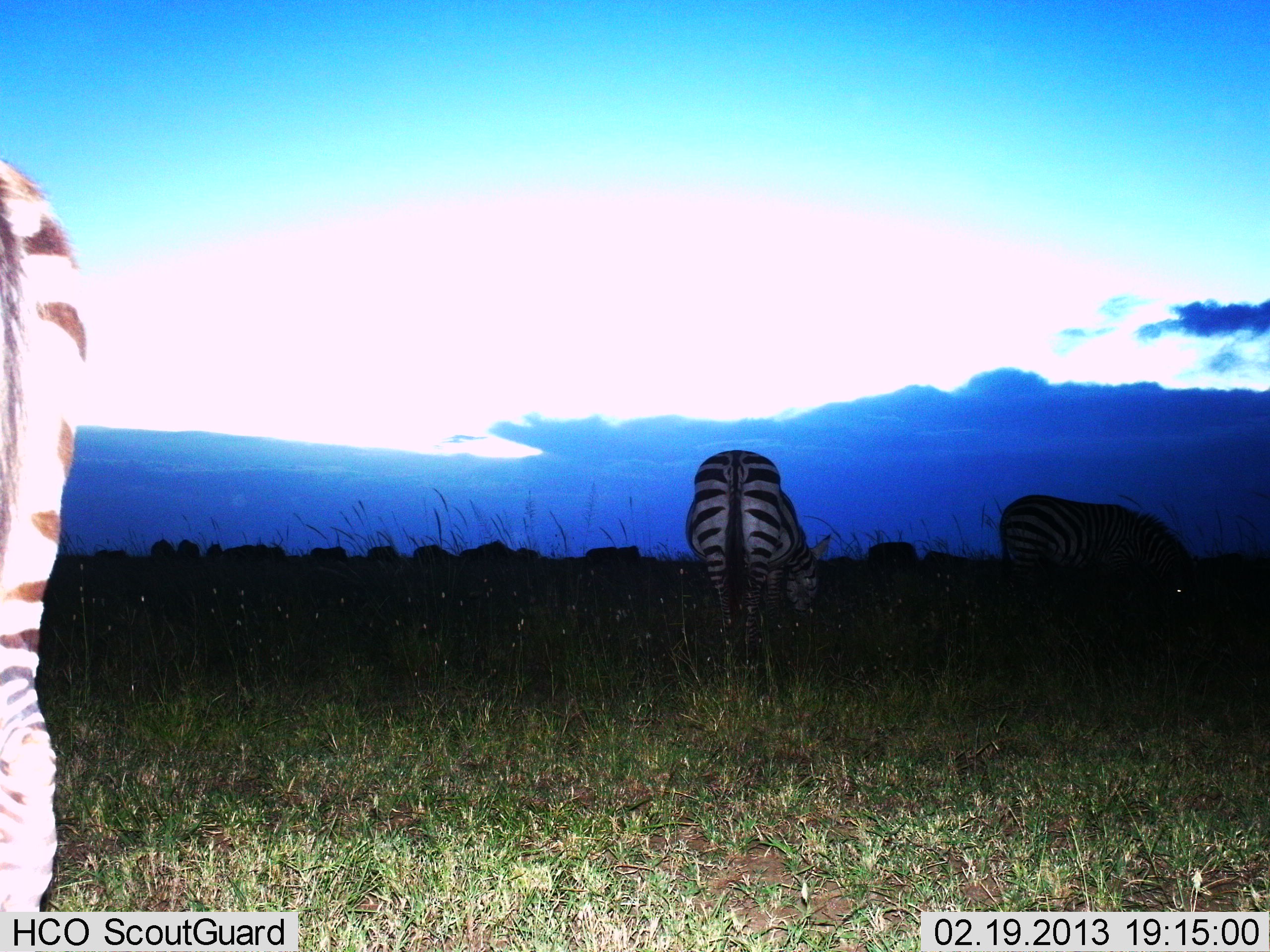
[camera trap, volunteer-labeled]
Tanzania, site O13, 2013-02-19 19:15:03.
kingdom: Animalia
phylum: Chordata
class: Mammalia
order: Perissodactyla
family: Equidae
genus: Equus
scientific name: Equus quagga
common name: plains zebra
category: zebra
Zebra (plains zebra) (Equus quagga), count 3. Behavior (volunteer vote fractions): standing 41%, resting 0%, moving 3%, interacting 0%. Young present (vote fraction): 0%. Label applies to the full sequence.